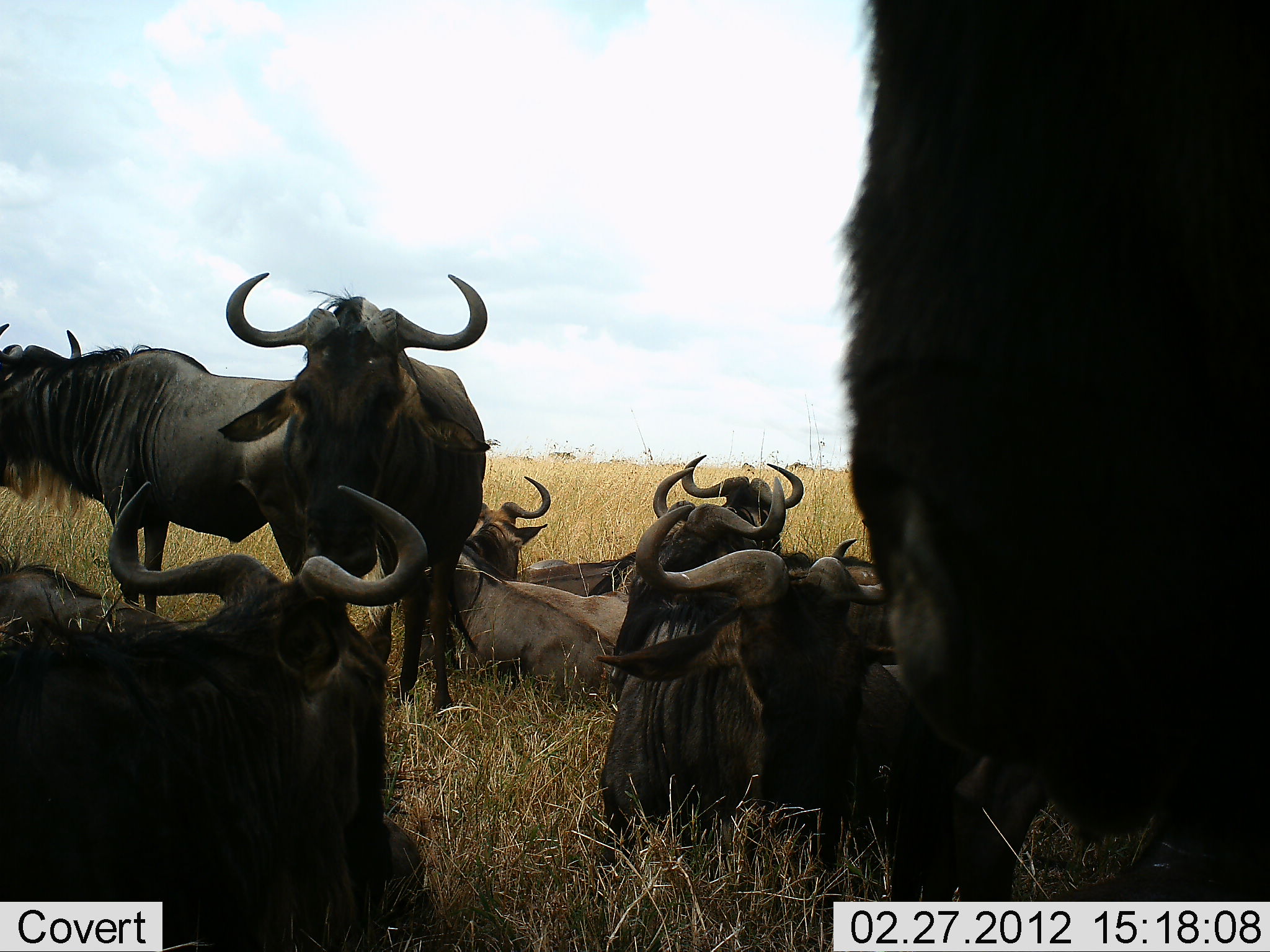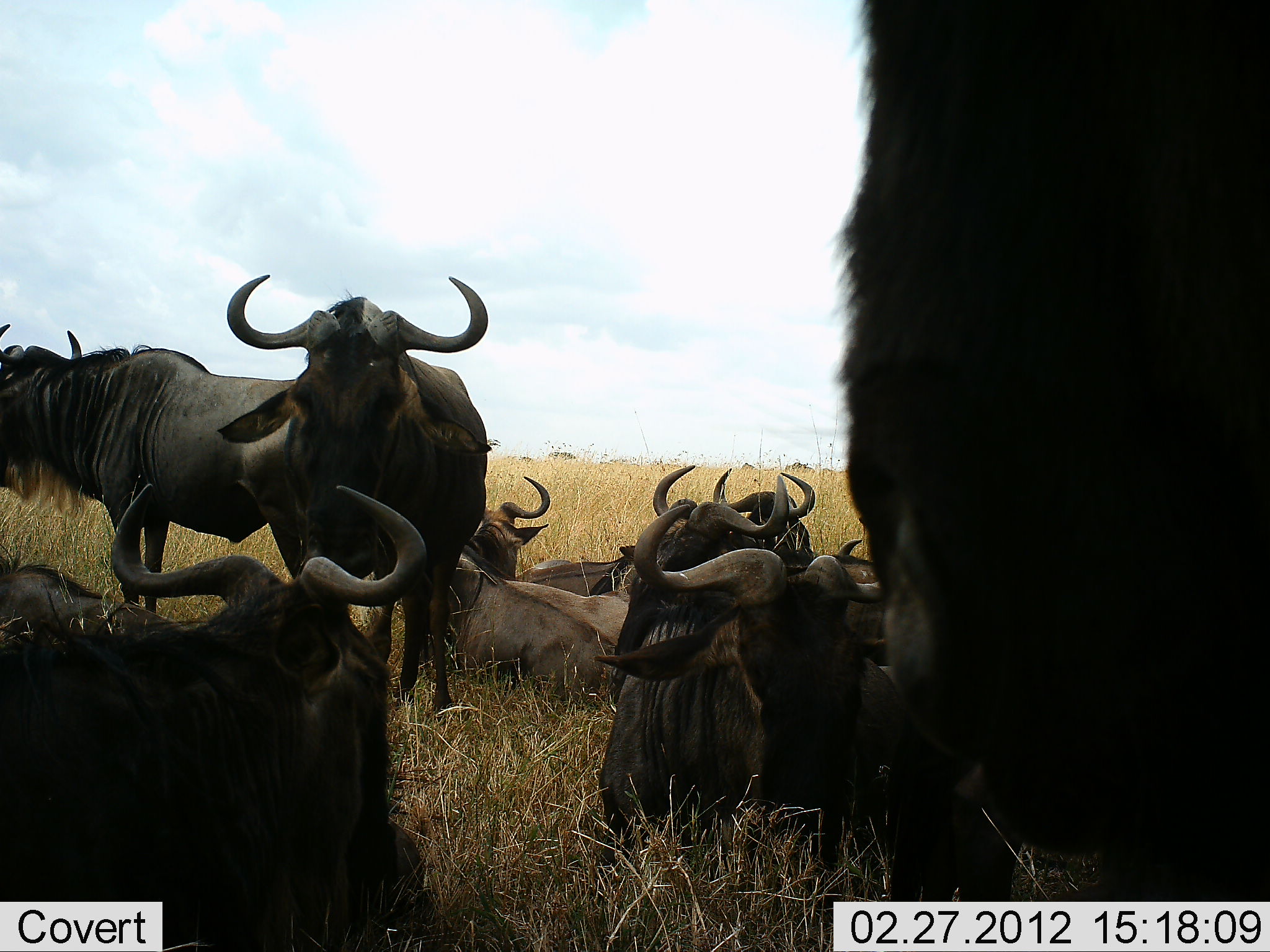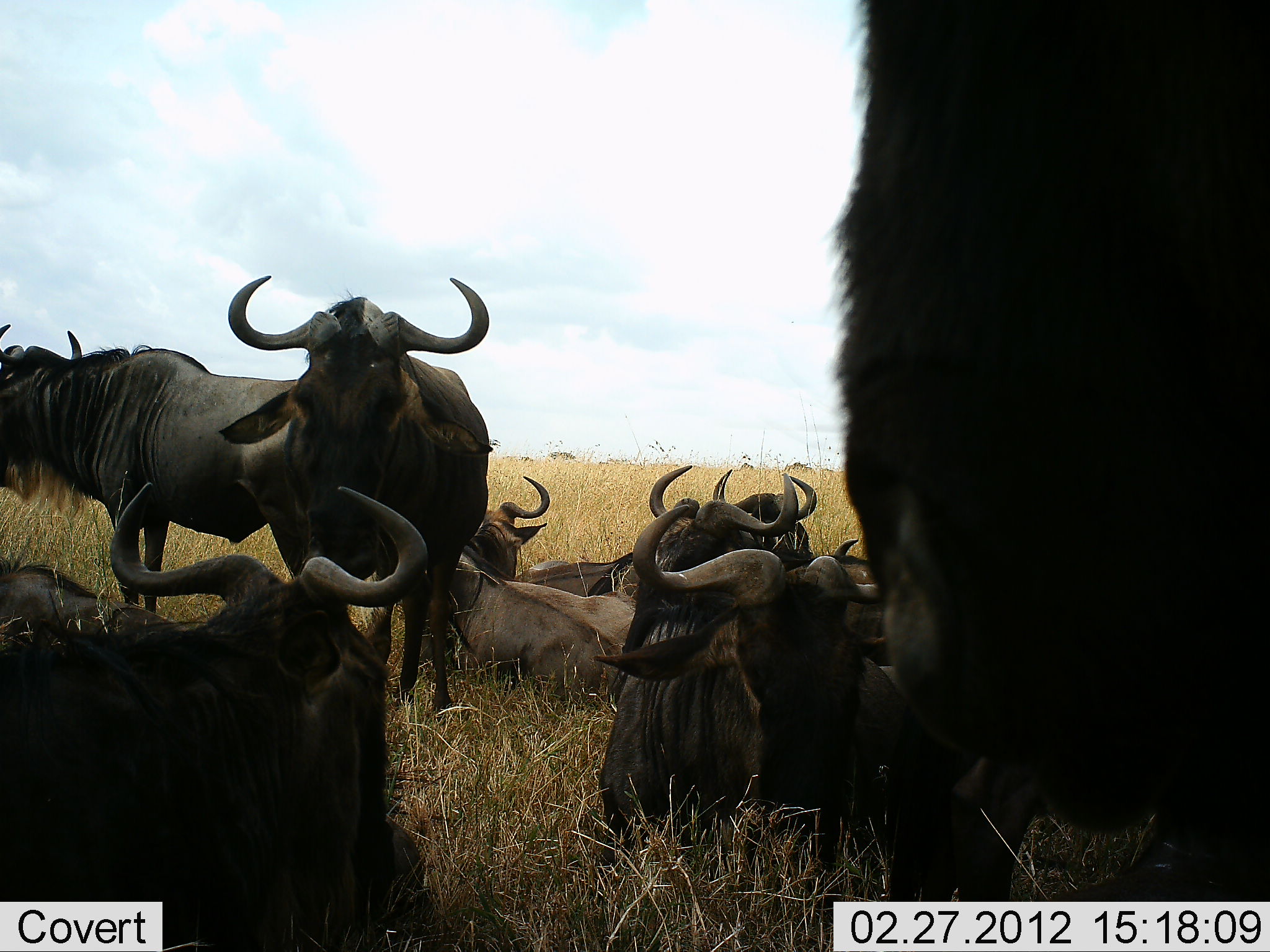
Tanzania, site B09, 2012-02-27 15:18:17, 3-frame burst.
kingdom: Animalia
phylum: Chordata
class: Mammalia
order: Artiodactyla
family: Bovidae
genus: Connochaetes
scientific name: Connochaetes taurinus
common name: blue wildebeest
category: wildebeest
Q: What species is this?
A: Wildebeest (blue wildebeest) (Connochaetes taurinus).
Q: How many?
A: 10.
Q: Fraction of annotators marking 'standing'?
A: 80%.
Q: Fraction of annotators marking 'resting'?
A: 100%.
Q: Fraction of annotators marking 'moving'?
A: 5%.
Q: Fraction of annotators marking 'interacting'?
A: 5%.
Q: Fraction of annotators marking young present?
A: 0%.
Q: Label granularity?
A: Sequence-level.